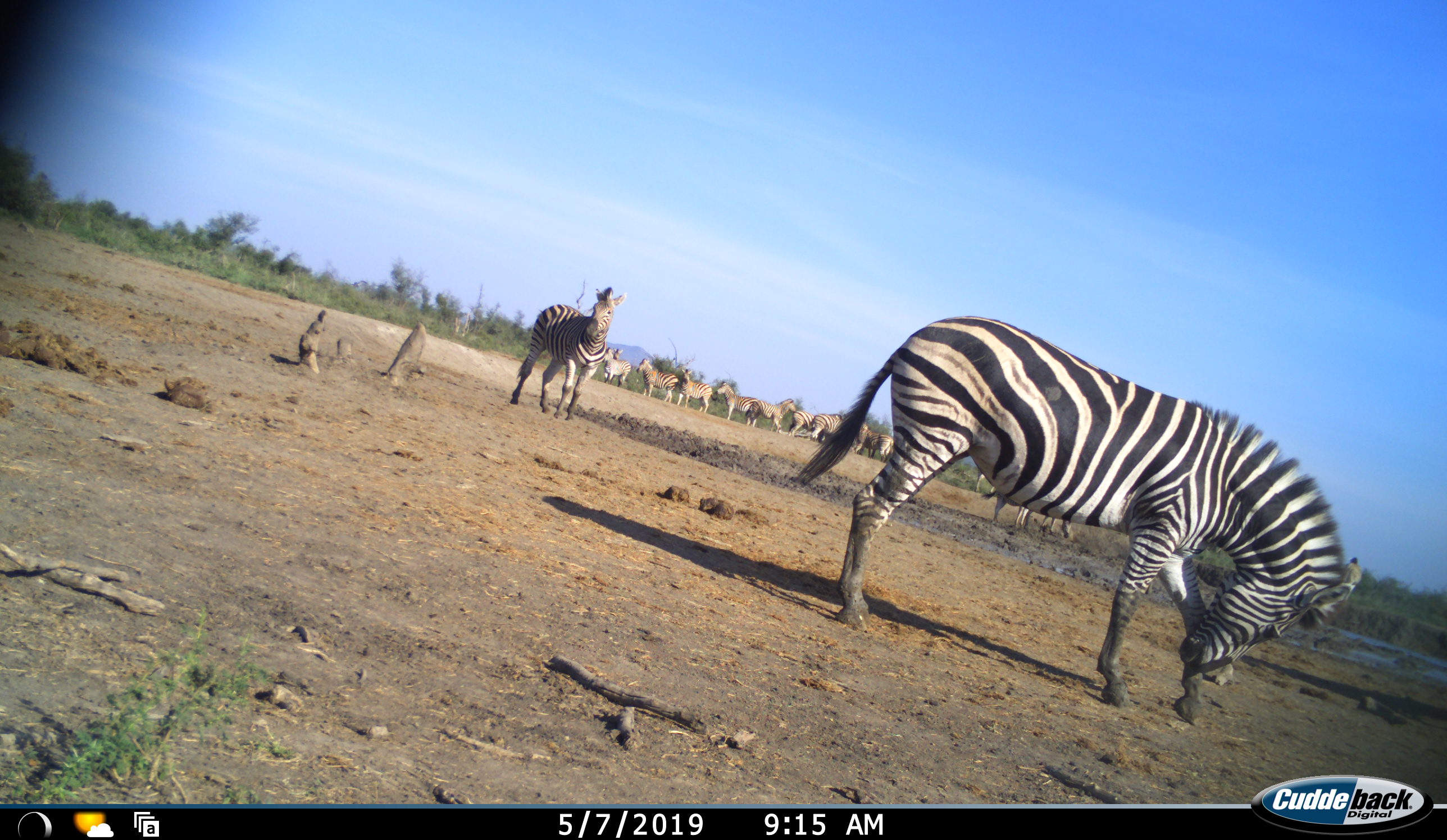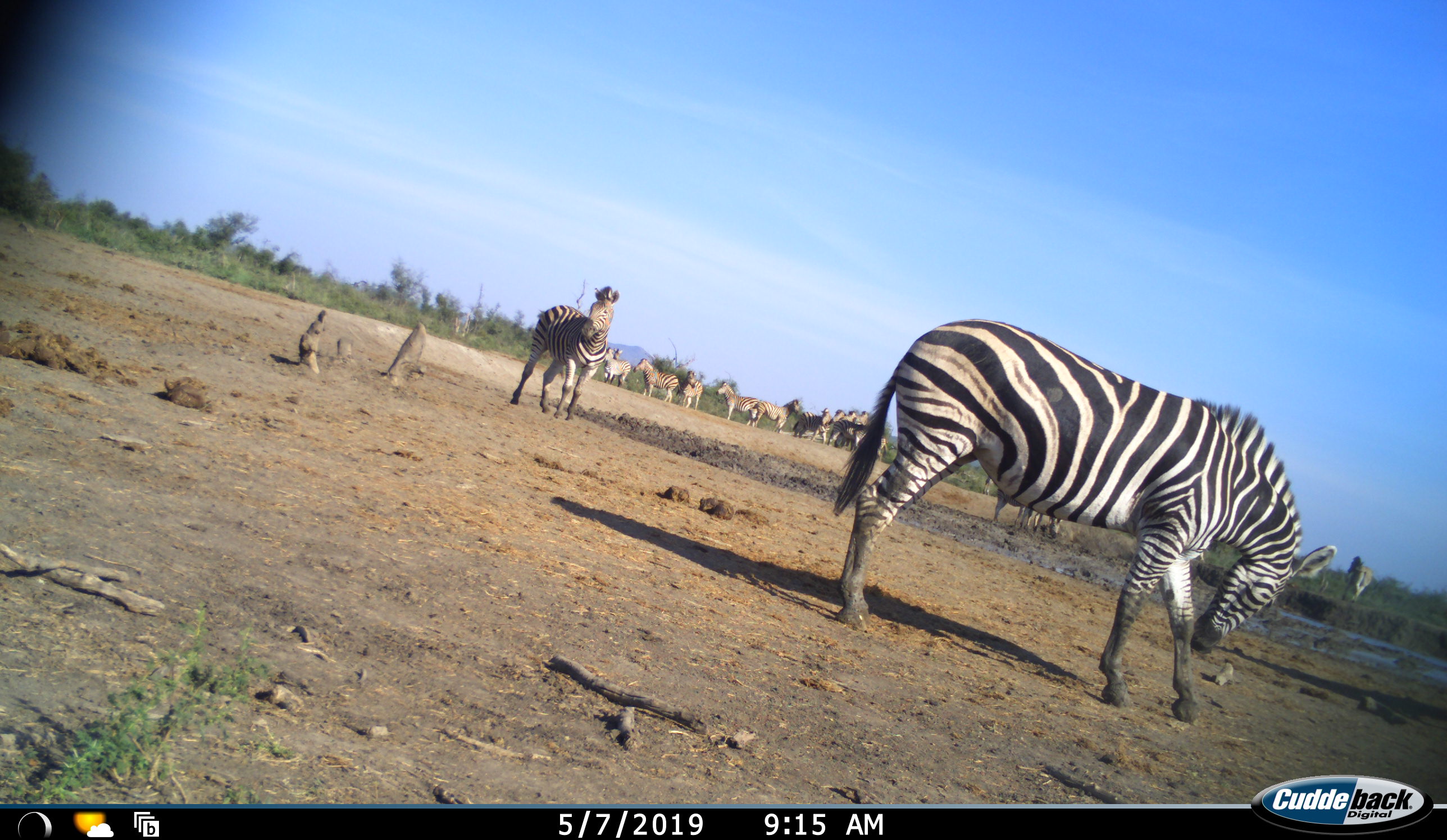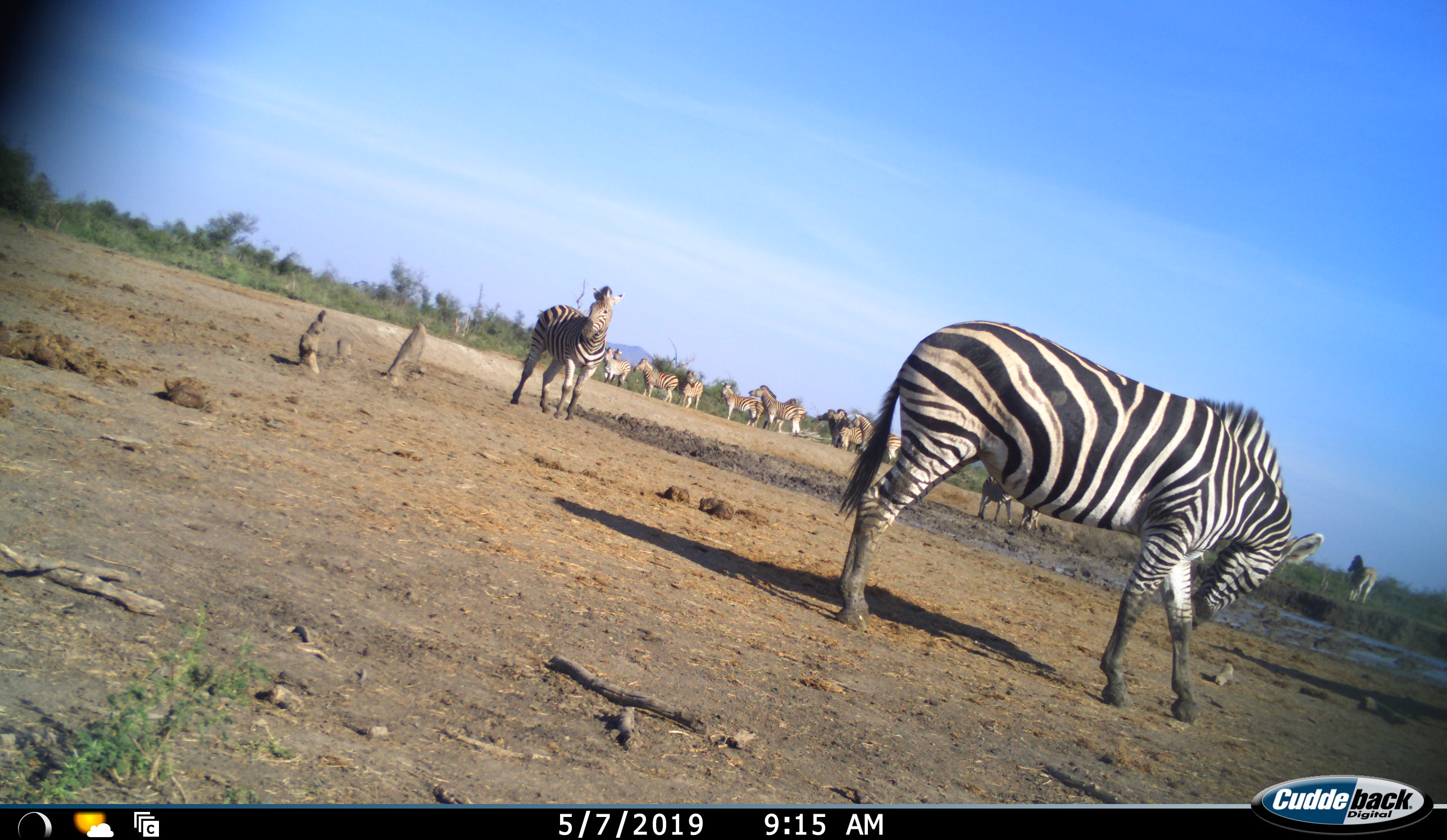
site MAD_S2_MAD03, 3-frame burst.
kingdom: Animalia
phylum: Chordata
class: Mammalia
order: Perissodactyla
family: Equidae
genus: Equus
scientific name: Equus quagga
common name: plains zebra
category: zebraplains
Zebraplains (plains zebra) (Equus quagga), count 11-50. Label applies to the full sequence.